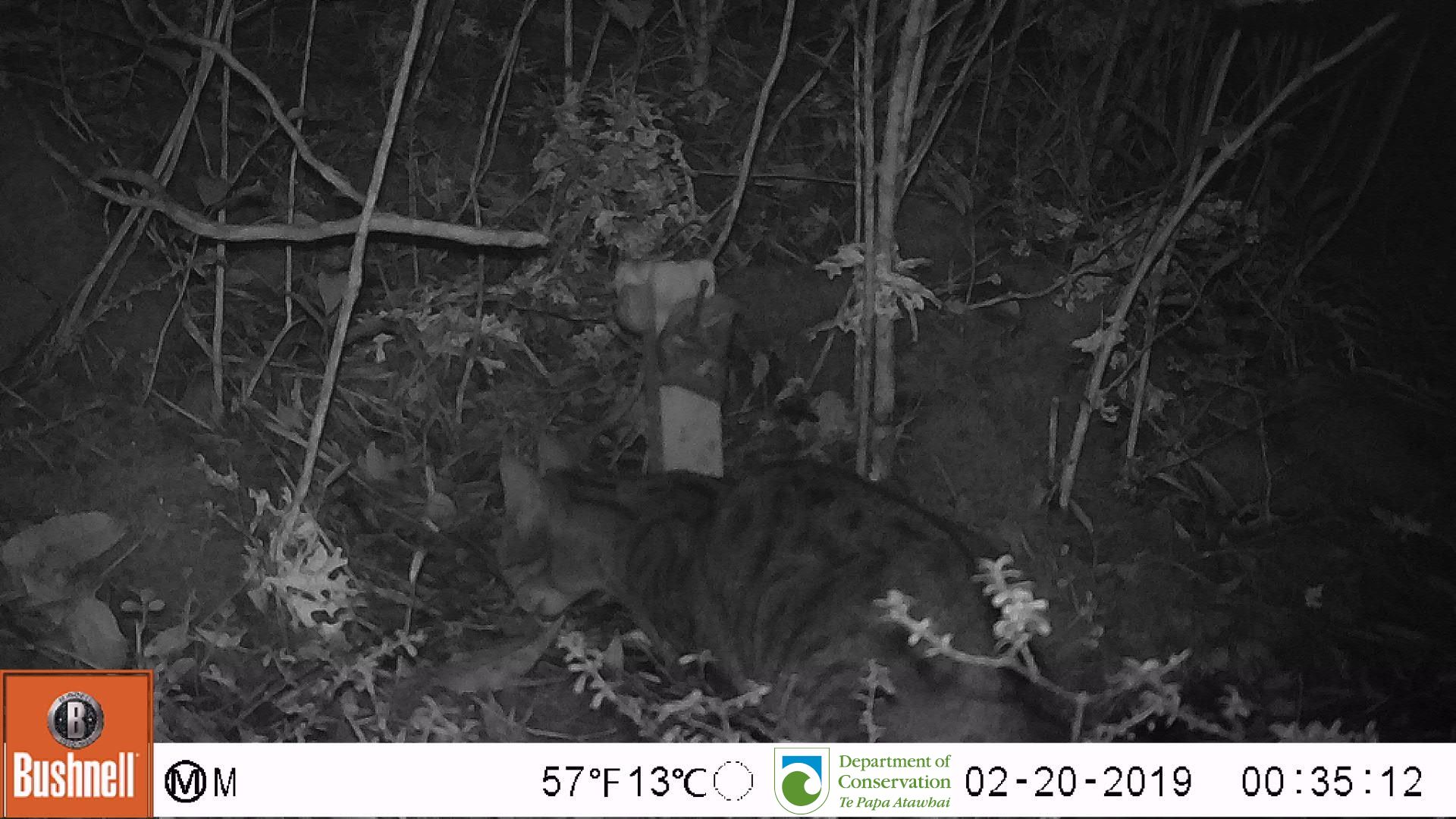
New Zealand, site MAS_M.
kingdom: Animalia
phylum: Chordata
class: Mammalia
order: Carnivora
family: Felidae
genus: Felis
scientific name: Felis catus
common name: domestic cat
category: cat